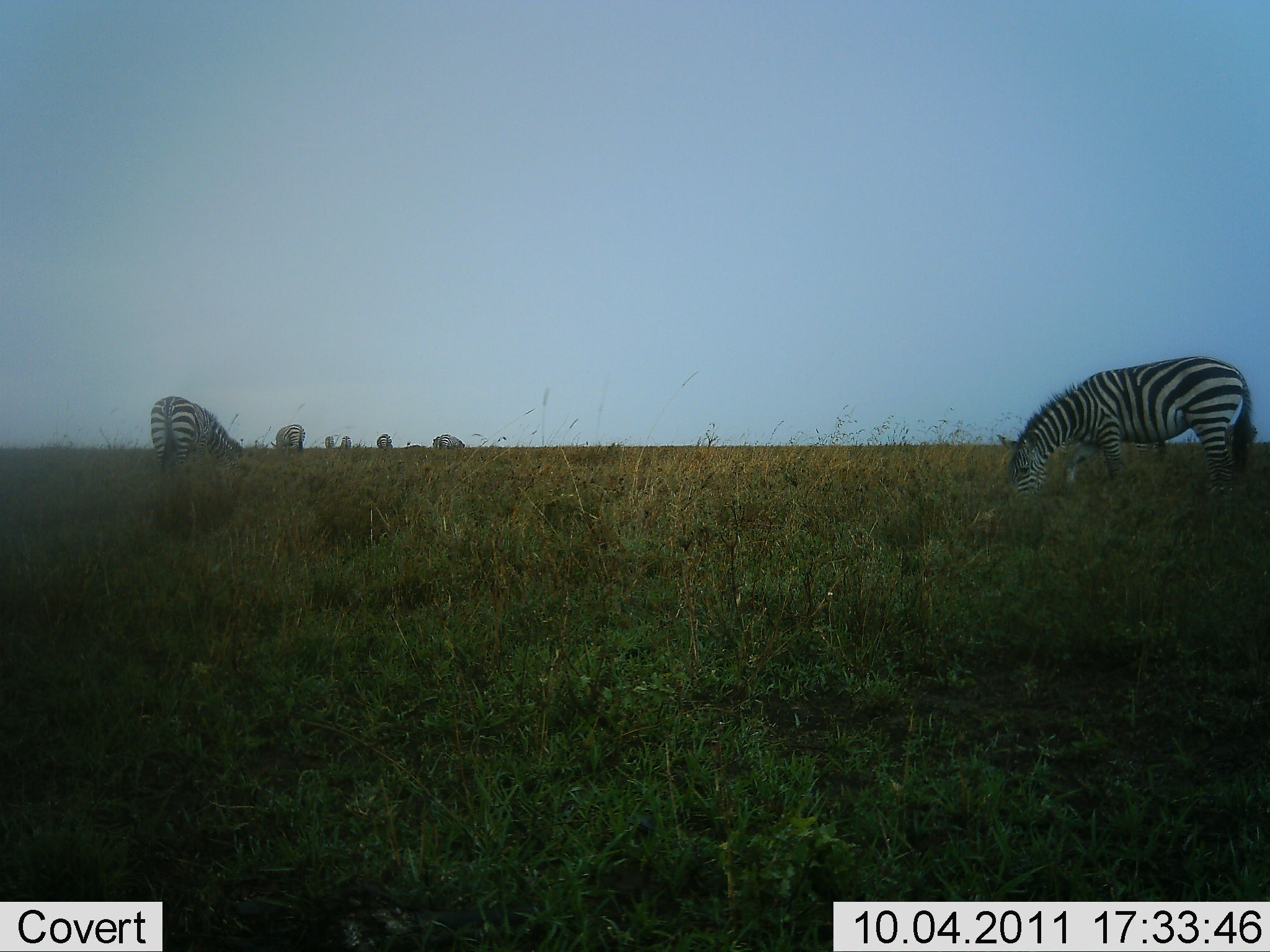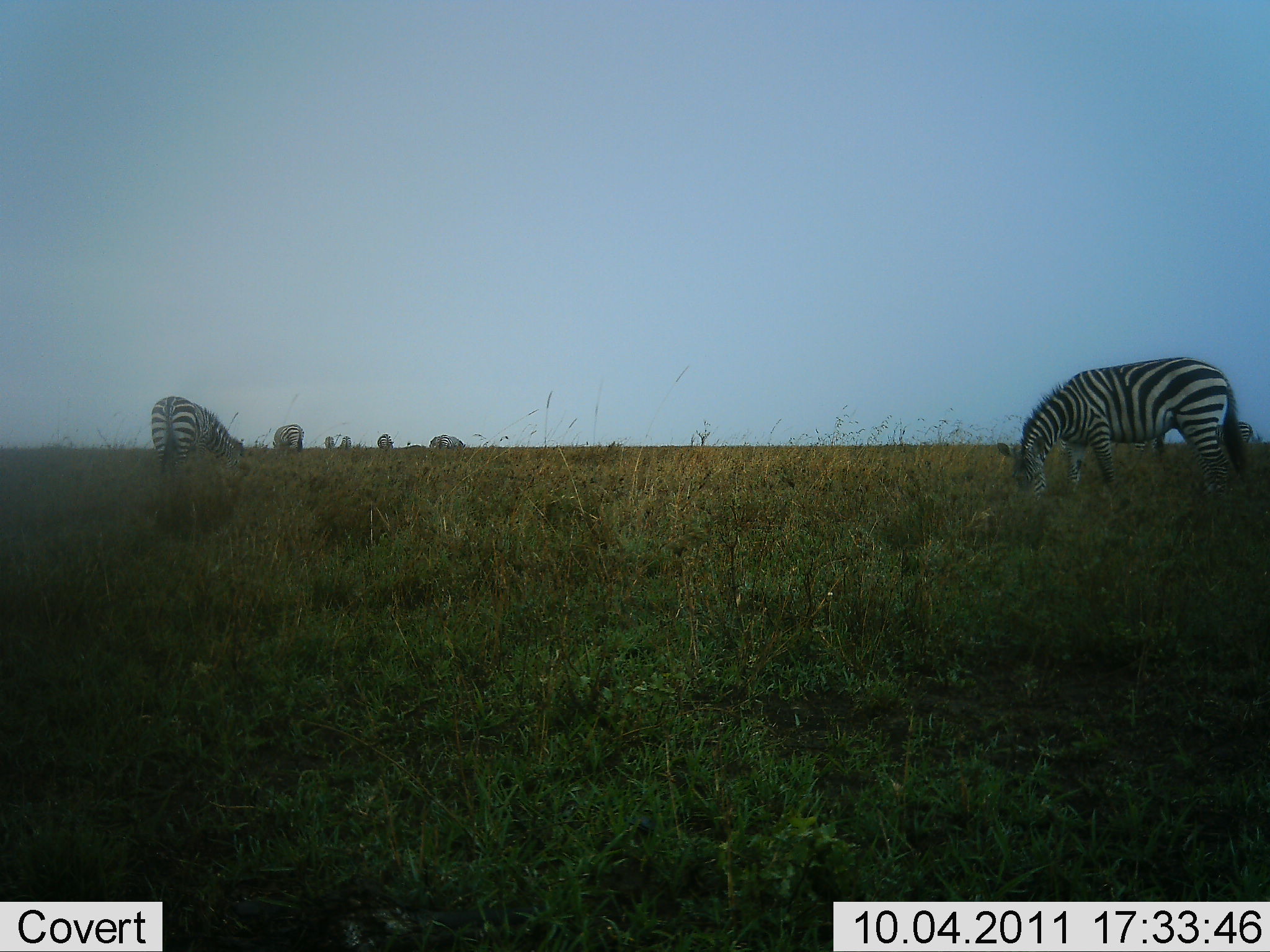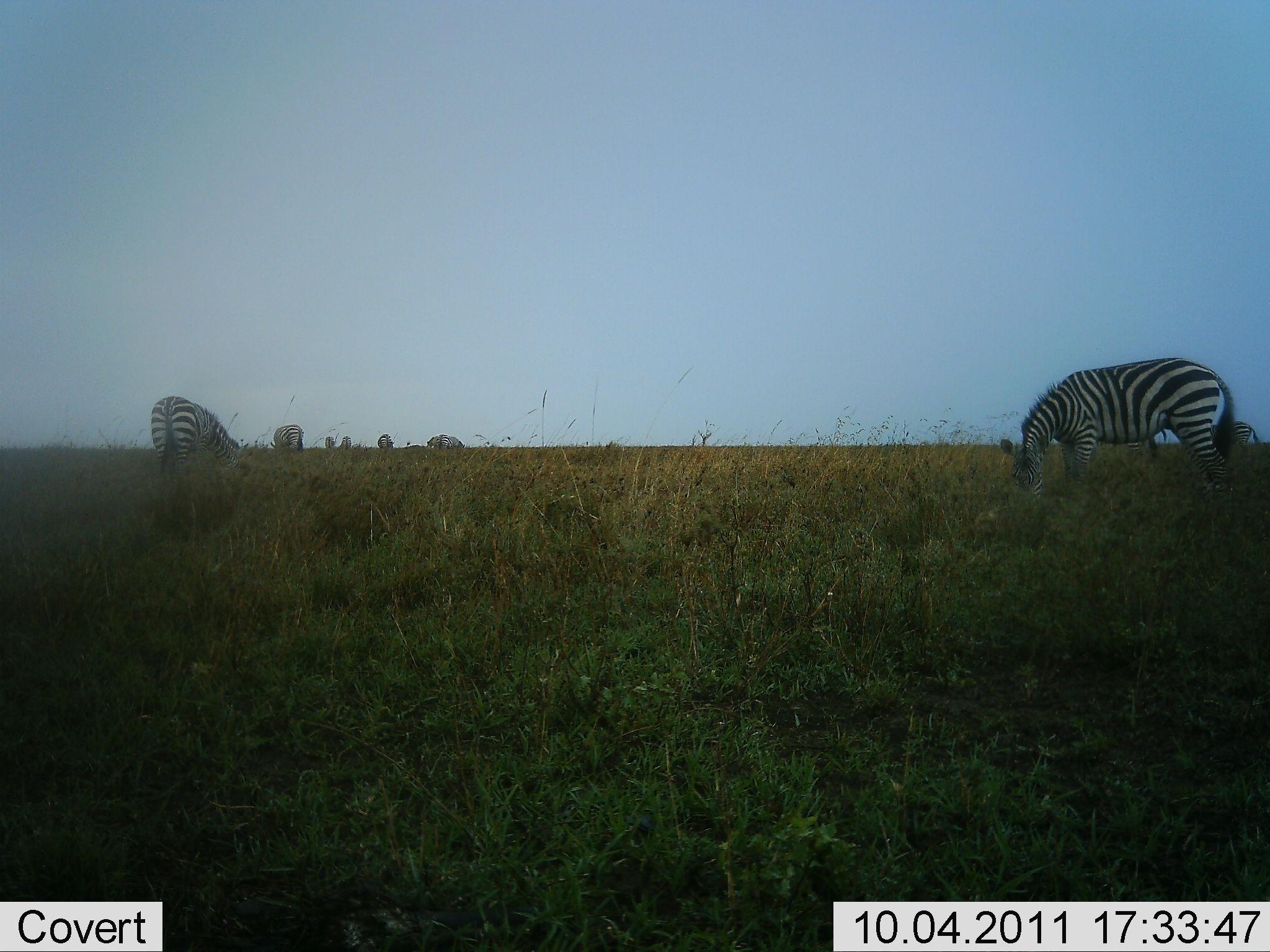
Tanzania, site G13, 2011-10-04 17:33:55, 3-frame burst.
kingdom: Animalia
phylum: Chordata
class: Mammalia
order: Perissodactyla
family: Equidae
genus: Equus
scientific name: Equus quagga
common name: plains zebra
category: zebra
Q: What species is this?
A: Zebra (plains zebra) (Equus quagga).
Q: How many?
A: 7.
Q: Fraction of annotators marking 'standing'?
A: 45%.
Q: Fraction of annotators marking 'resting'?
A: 0%.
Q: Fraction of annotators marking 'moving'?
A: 10%.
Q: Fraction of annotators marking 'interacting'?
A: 5%.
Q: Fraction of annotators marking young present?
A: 10%.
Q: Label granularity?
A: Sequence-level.